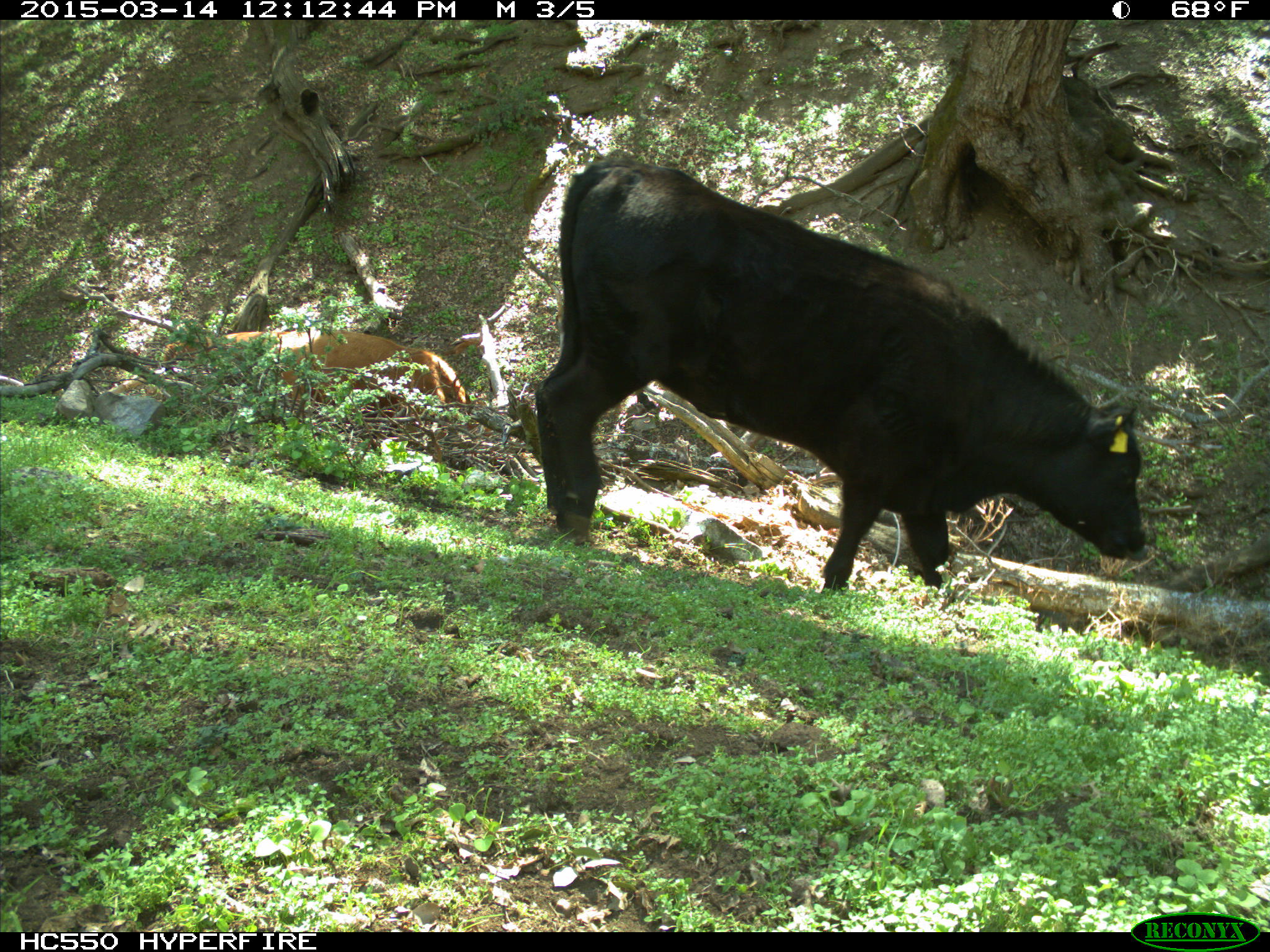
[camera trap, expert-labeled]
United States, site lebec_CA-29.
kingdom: Animalia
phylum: Chordata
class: Mammalia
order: Artiodactyla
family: Bovidae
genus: Bos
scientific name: Bos taurus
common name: domestic cow